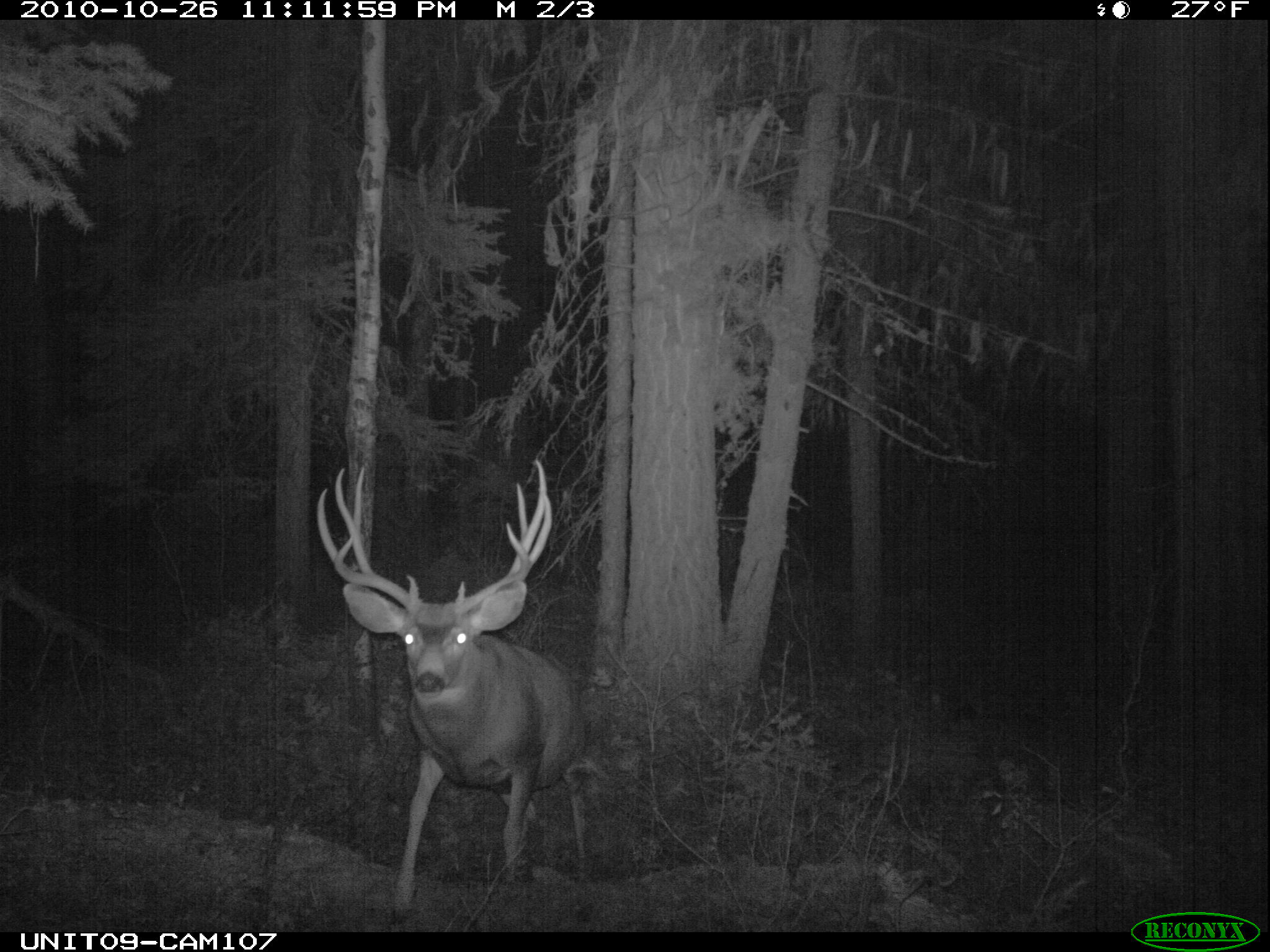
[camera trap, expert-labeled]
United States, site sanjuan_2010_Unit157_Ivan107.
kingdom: Animalia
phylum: Chordata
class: Mammalia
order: Artiodactyla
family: Cervidae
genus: Odocoileus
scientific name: Odocoileus hemionus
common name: mule deer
Odocoileus hemionus (mule deer).